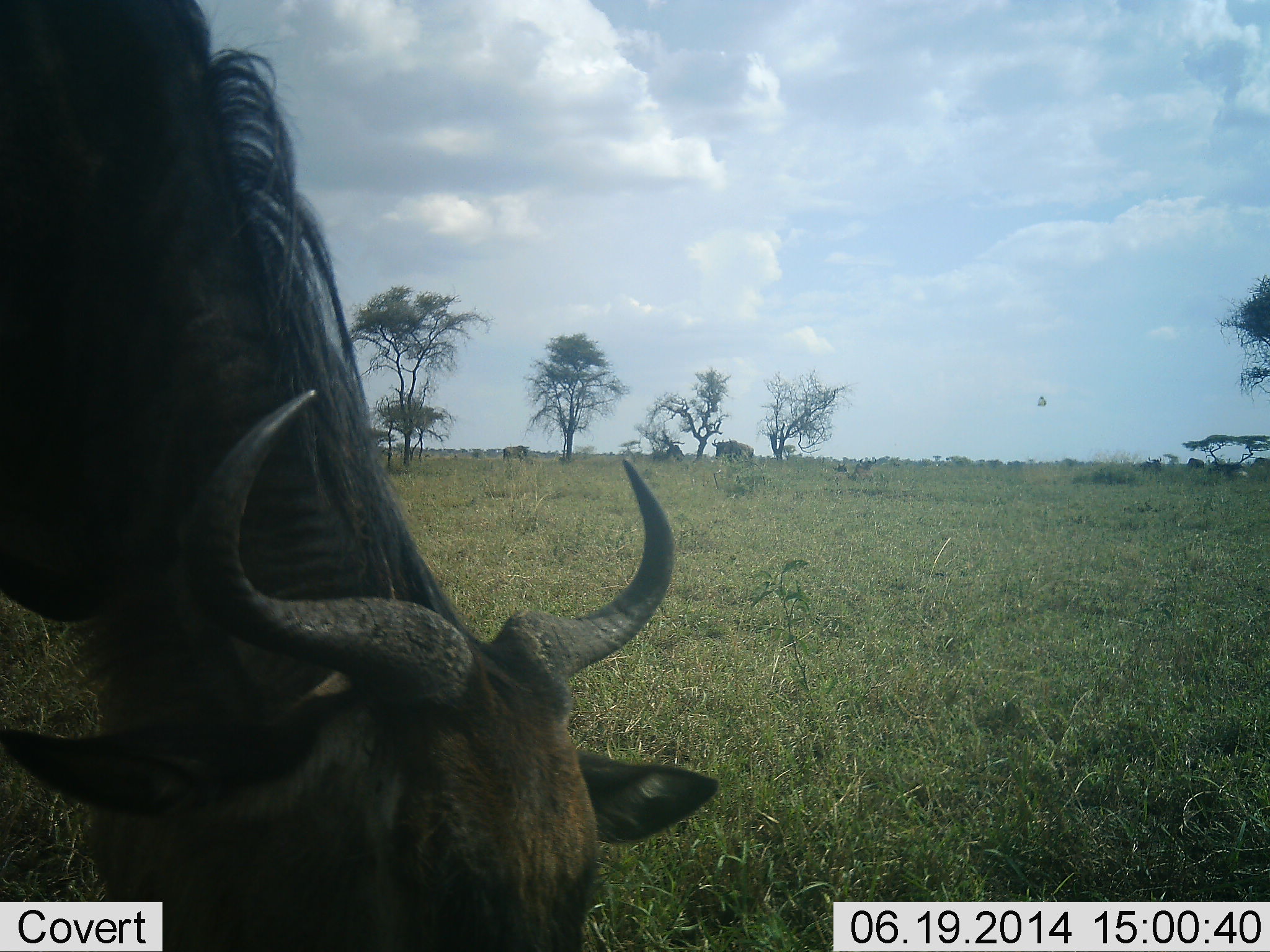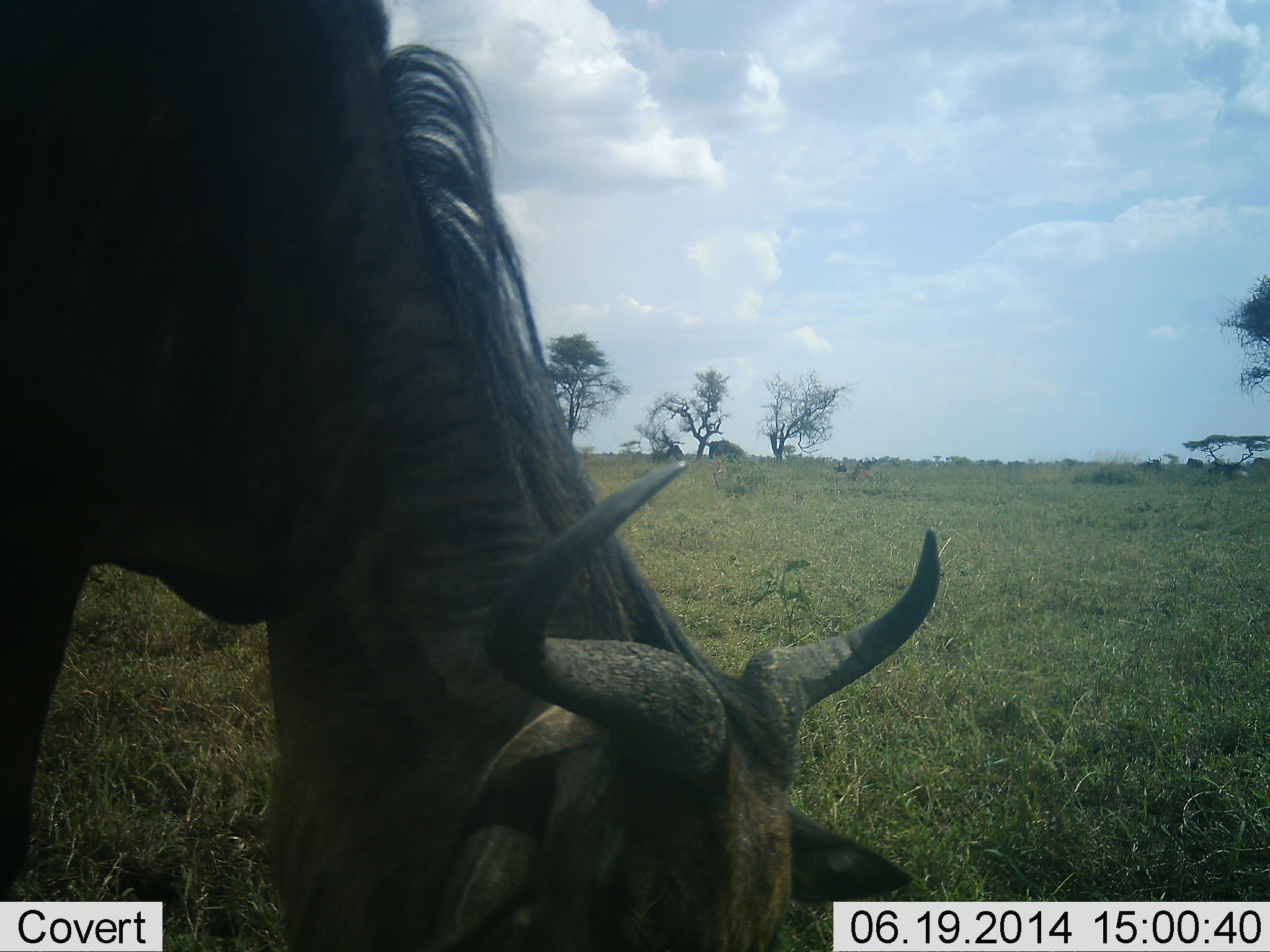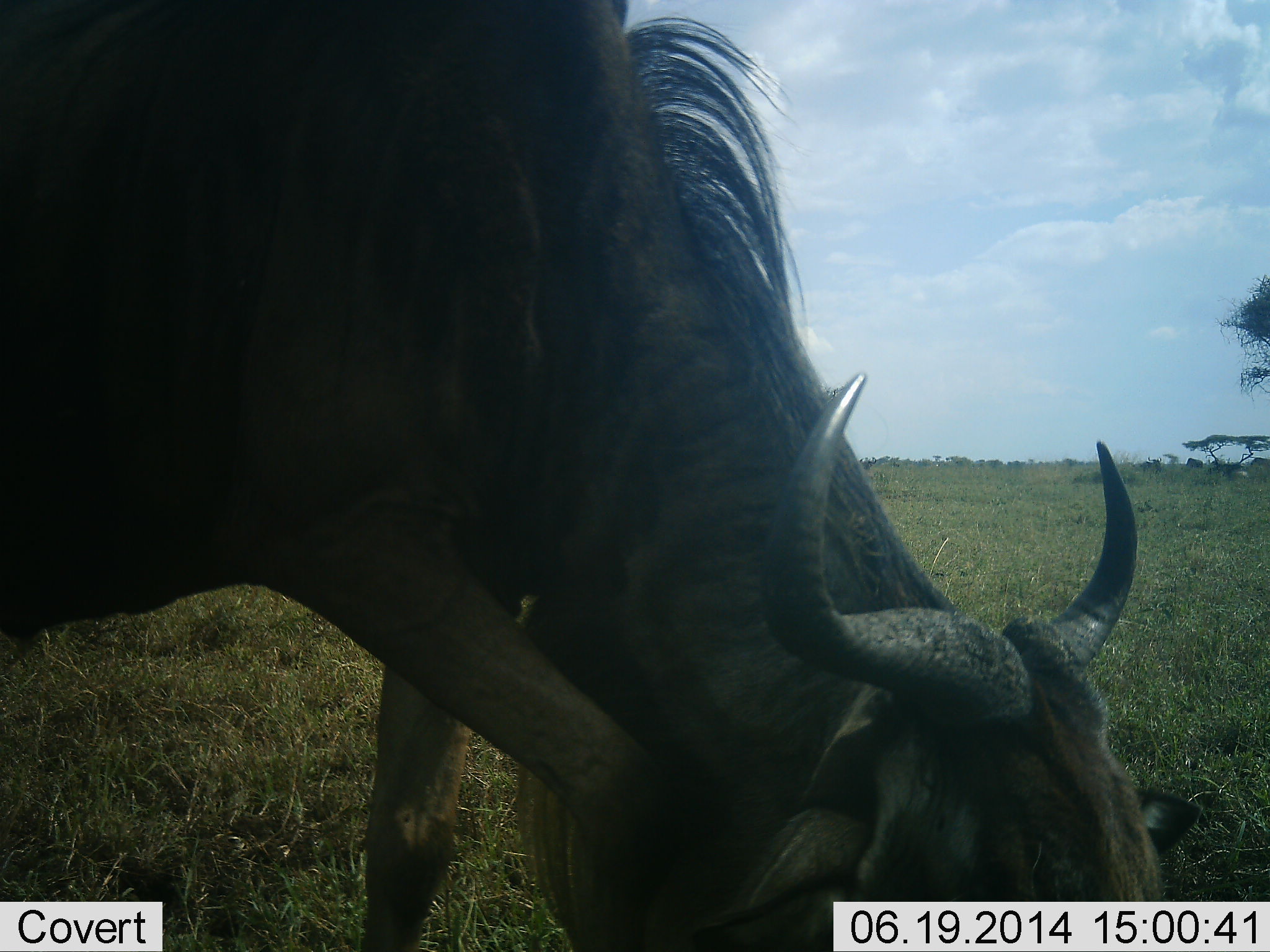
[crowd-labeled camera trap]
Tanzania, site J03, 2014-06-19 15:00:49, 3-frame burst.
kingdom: Animalia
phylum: Chordata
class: Mammalia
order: Artiodactyla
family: Bovidae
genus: Connochaetes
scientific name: Connochaetes taurinus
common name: blue wildebeest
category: wildebeest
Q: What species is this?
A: Wildebeest (blue wildebeest) (Connochaetes taurinus).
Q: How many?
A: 2.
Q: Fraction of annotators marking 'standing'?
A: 23%.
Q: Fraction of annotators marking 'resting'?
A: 0%.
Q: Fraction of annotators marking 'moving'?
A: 46%.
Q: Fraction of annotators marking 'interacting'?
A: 0%.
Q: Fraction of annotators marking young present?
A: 0%.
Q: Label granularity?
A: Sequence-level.